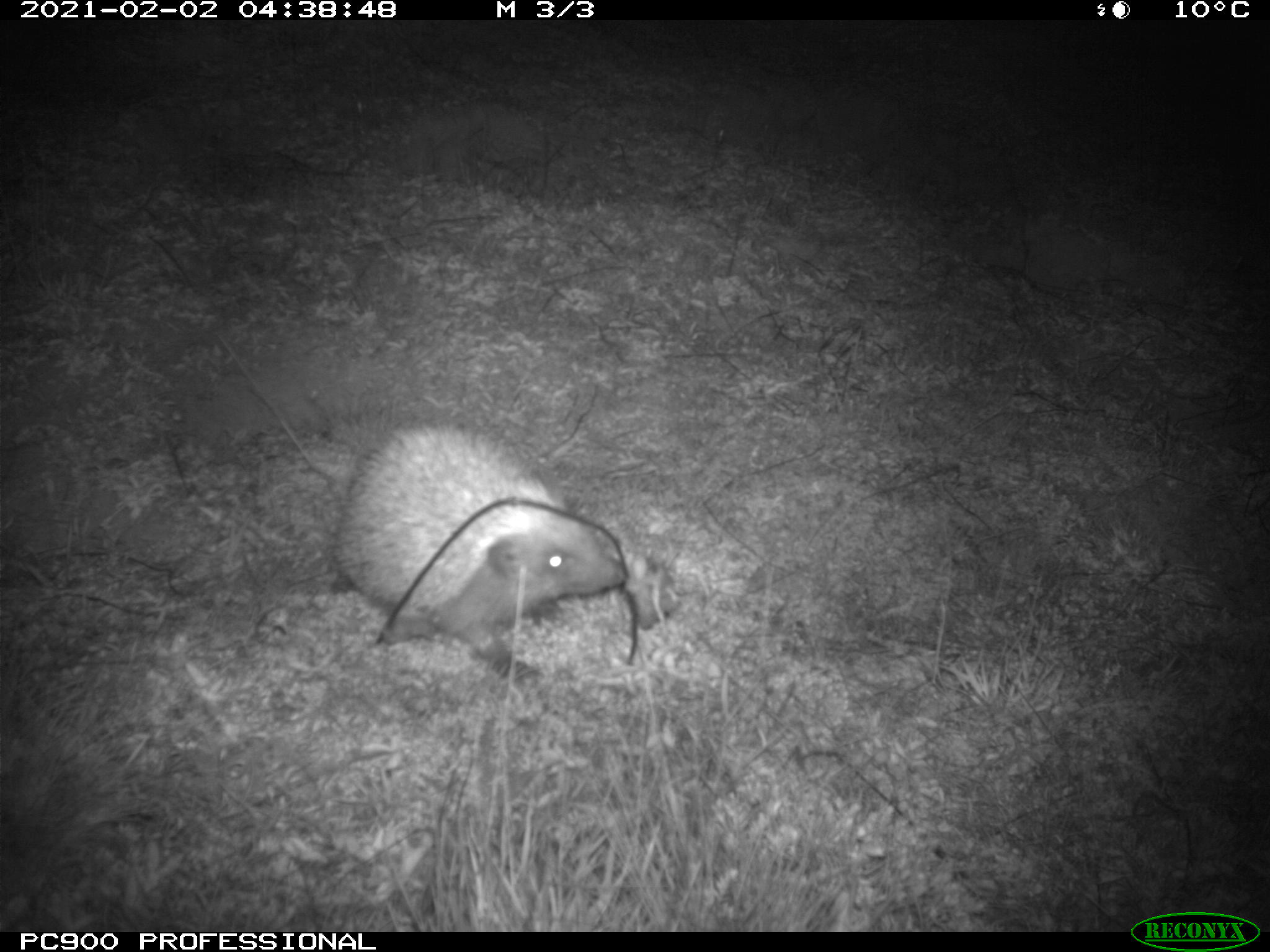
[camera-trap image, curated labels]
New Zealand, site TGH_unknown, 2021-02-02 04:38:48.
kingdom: Animalia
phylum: Chordata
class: Mammalia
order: Eulipotyphla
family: Erinaceidae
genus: Erinaceus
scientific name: Erinaceus europaeus europaeus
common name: european hedgehog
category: hedgehog